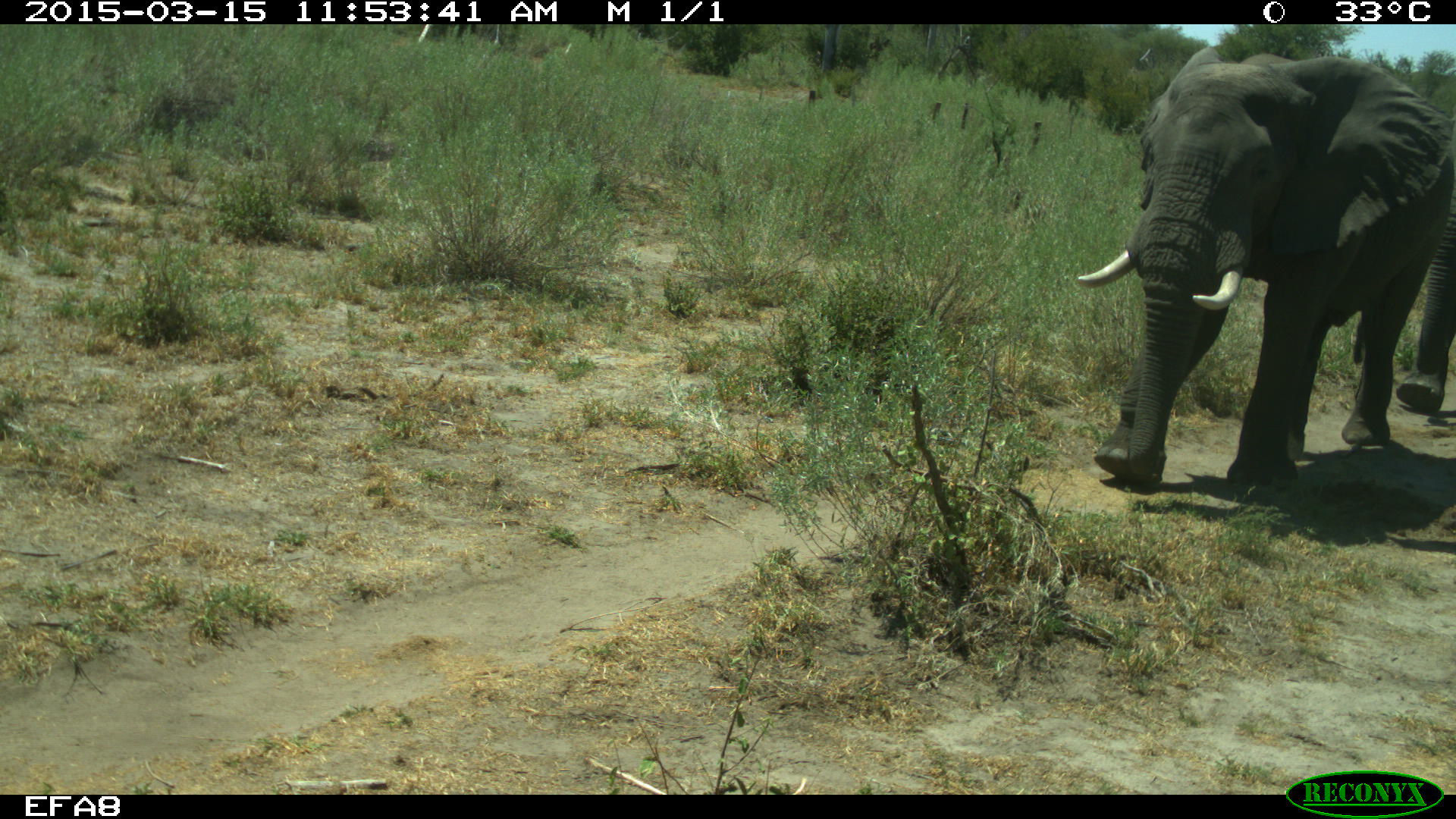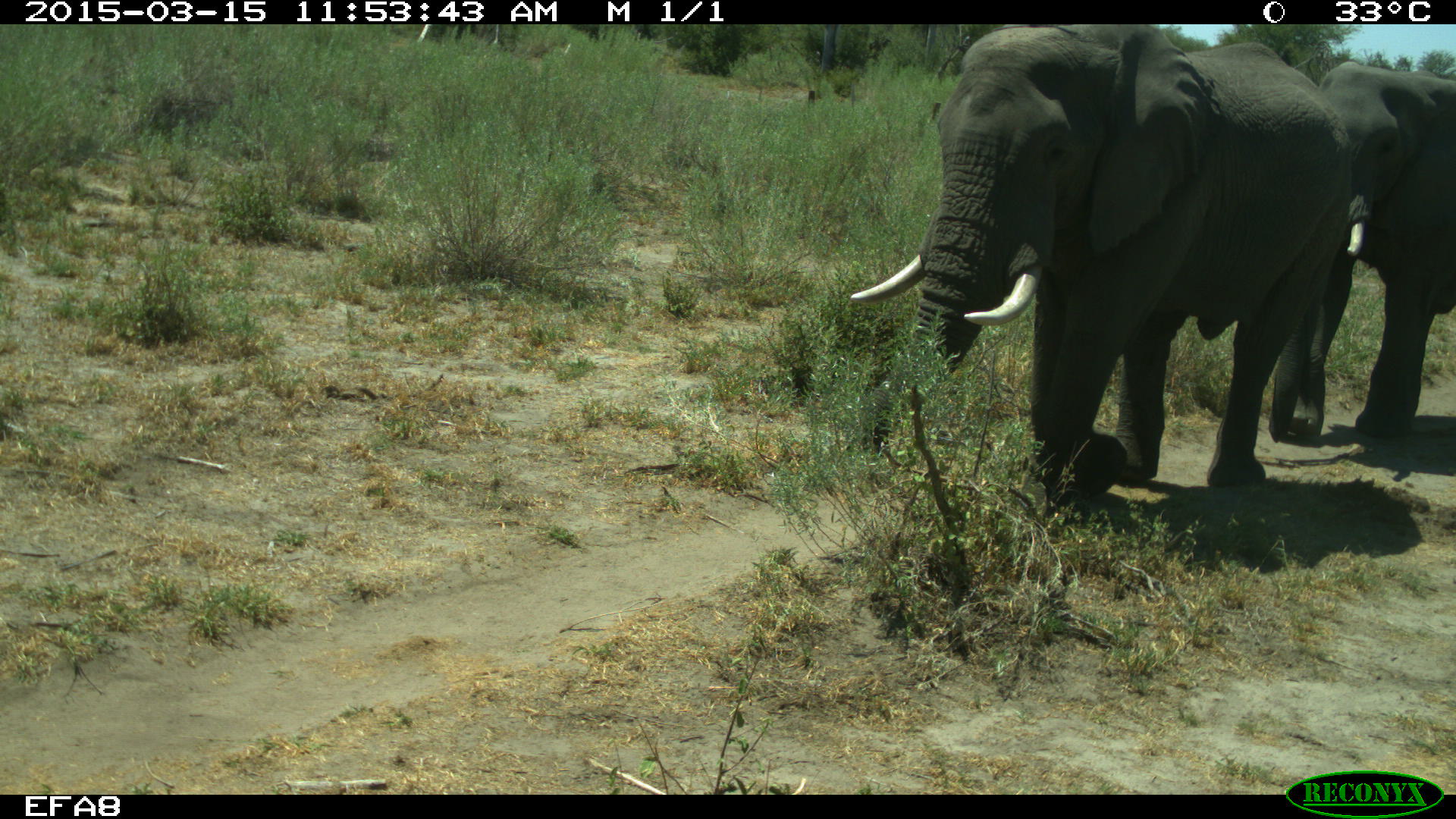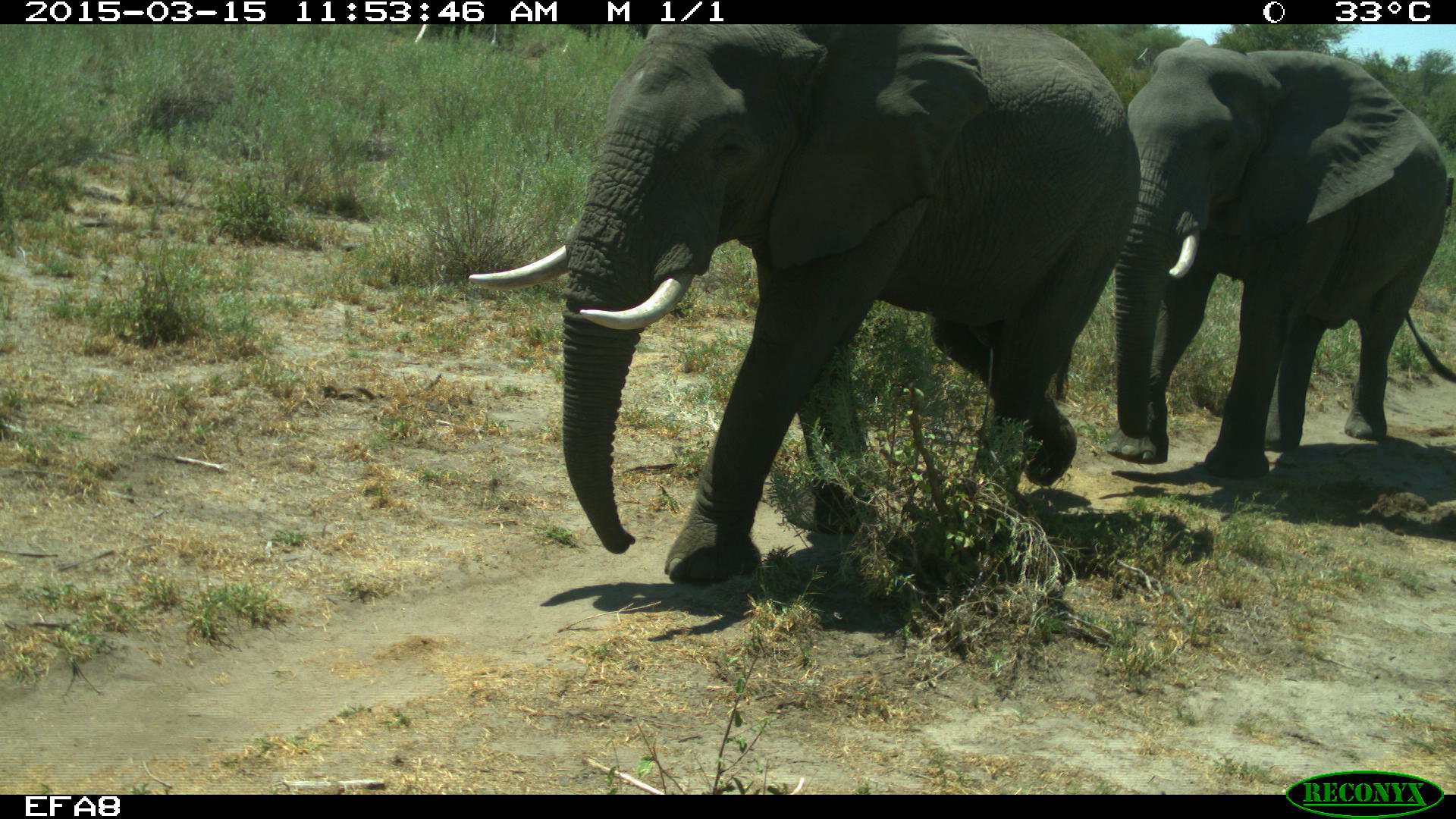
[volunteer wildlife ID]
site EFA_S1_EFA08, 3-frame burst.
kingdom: Animalia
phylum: Chordata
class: Mammalia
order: Proboscidea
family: Elephantidae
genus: Loxodonta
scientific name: Loxodonta africana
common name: african bush elephant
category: elephant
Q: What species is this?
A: Elephant (african bush elephant) (Loxodonta africana).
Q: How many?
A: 2.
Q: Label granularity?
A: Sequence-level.